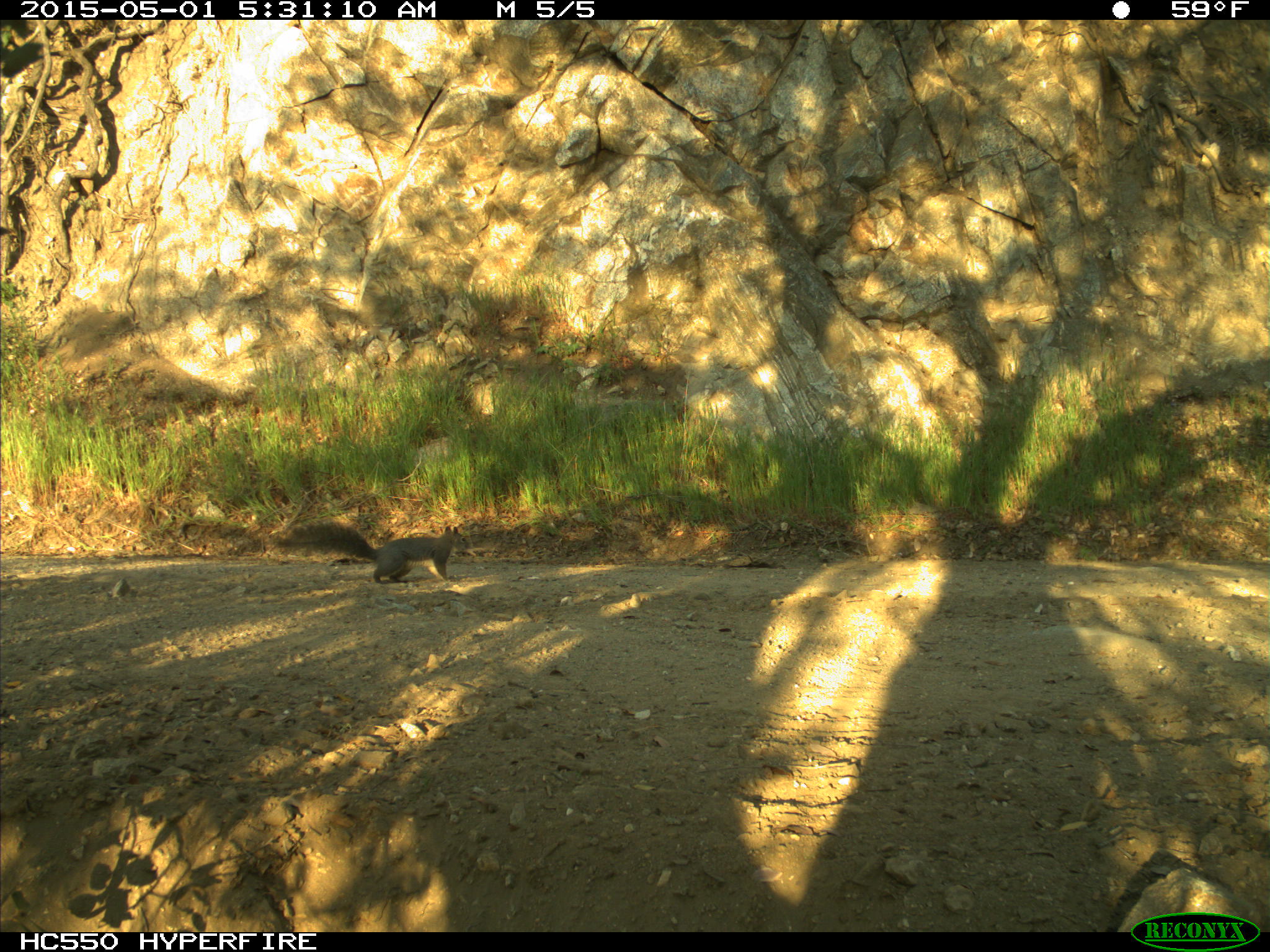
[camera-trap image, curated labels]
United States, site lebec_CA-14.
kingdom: Animalia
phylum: Chordata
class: Mammalia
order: Rodentia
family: Sciuridae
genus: Sciurus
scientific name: Sciurus carolinensis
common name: eastern gray squirrel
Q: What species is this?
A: Sciurus carolinensis (eastern gray squirrel).